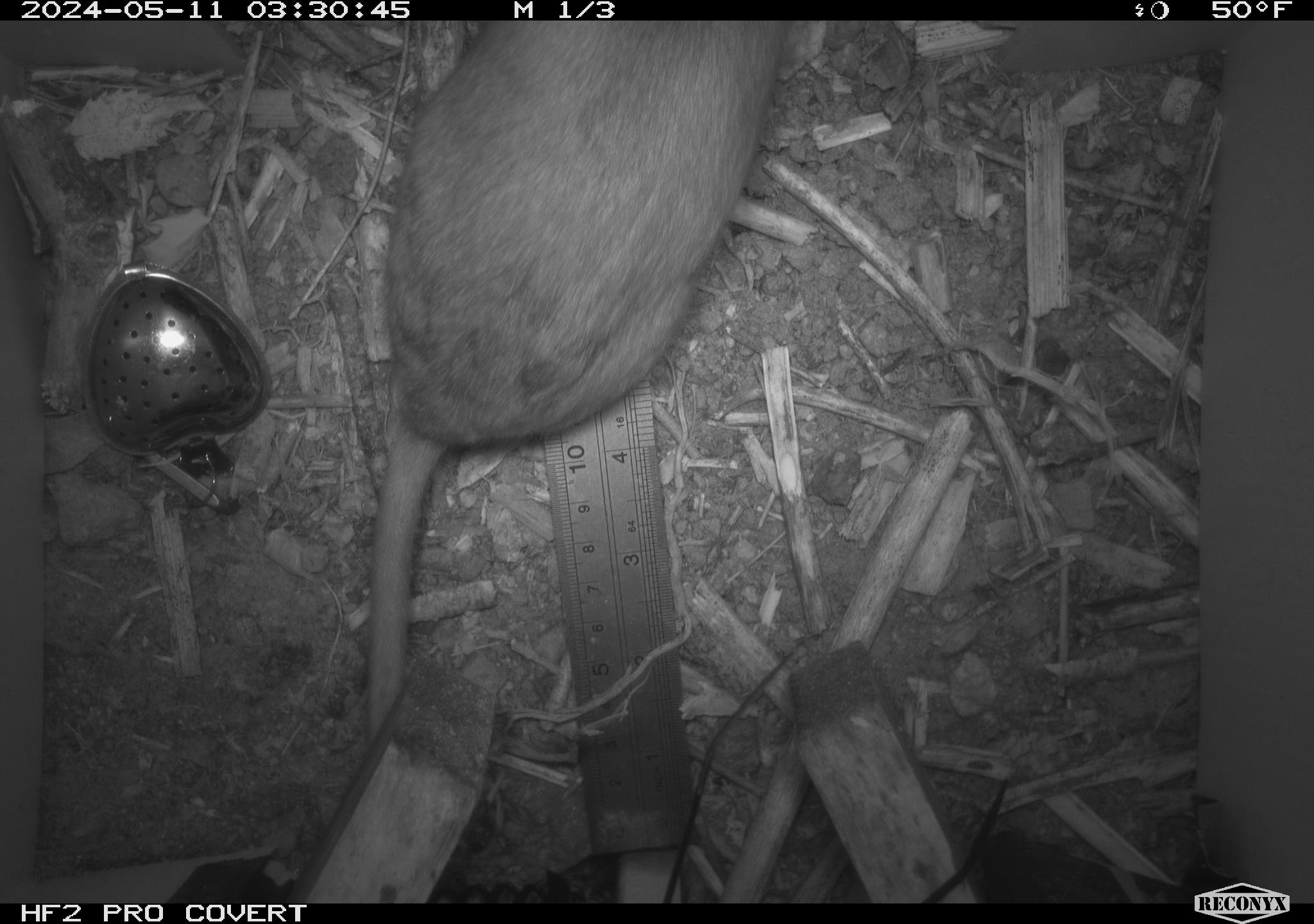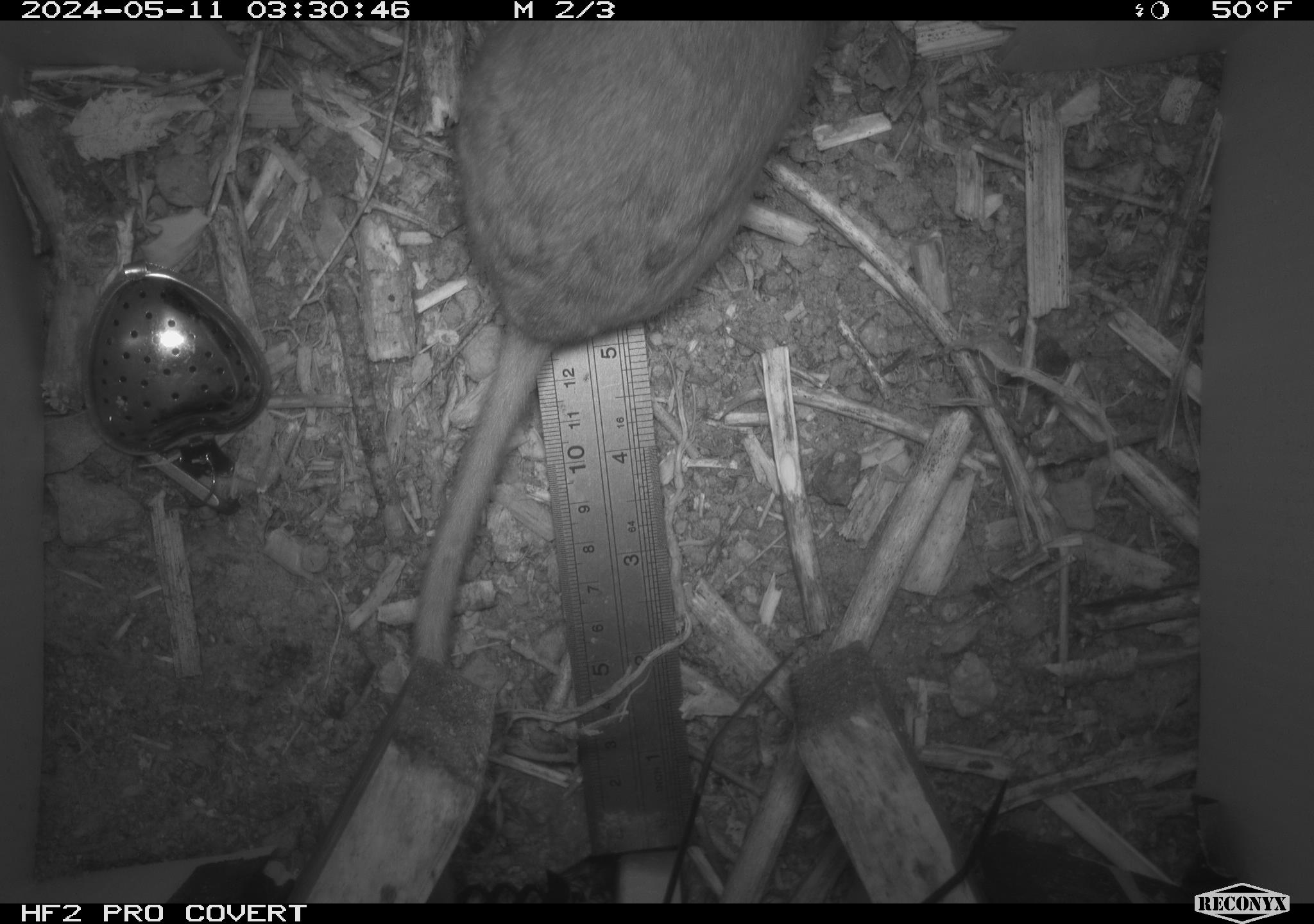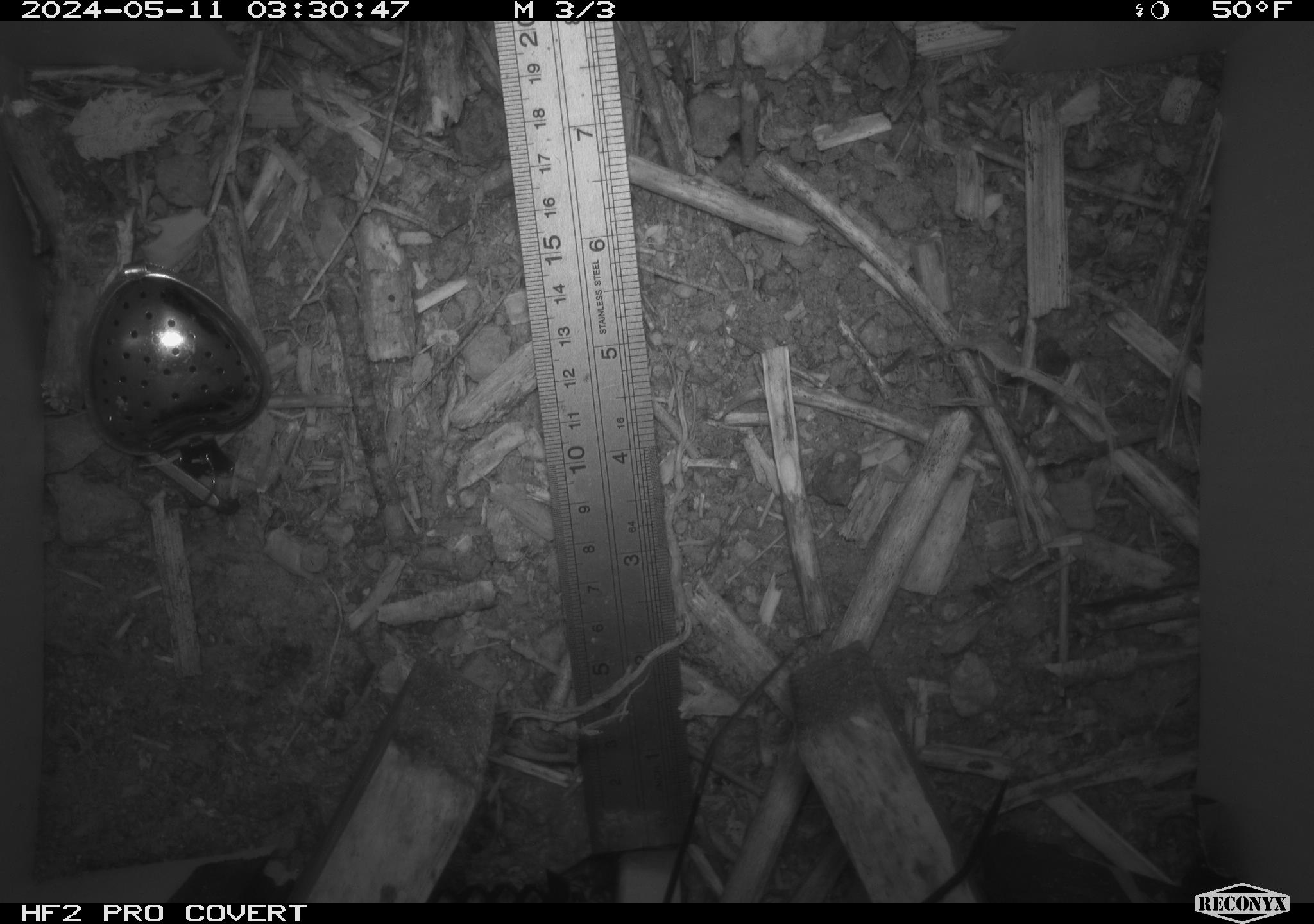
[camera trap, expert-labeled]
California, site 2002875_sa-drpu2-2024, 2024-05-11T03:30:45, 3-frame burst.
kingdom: Animalia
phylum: Chordata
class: Mammalia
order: Rodentia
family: Cricetidae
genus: Neotoma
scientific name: Neotoma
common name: pack rat or woodrat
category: neotoma species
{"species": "neotoma species (pack rat or woodrat) (Neotoma)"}